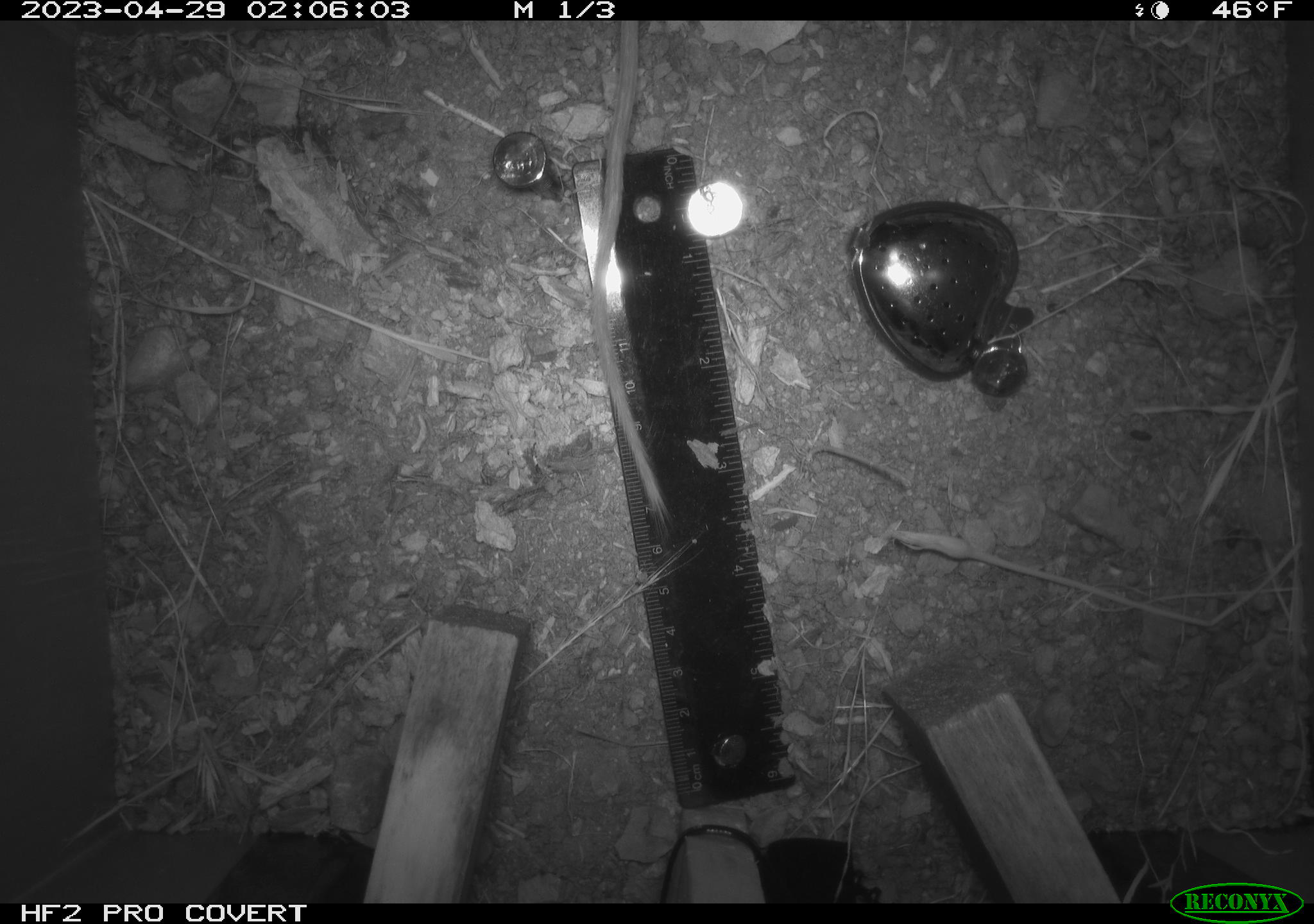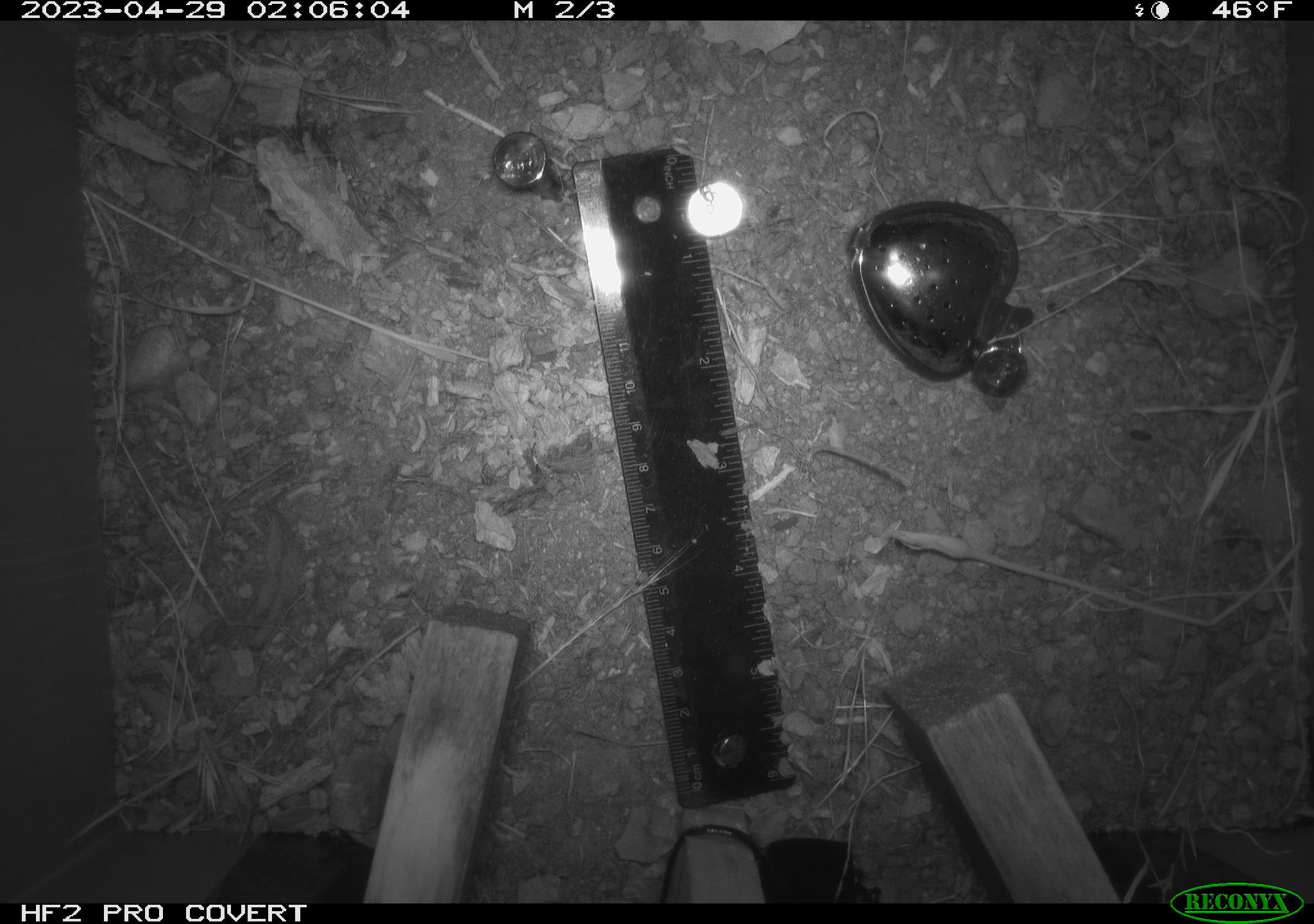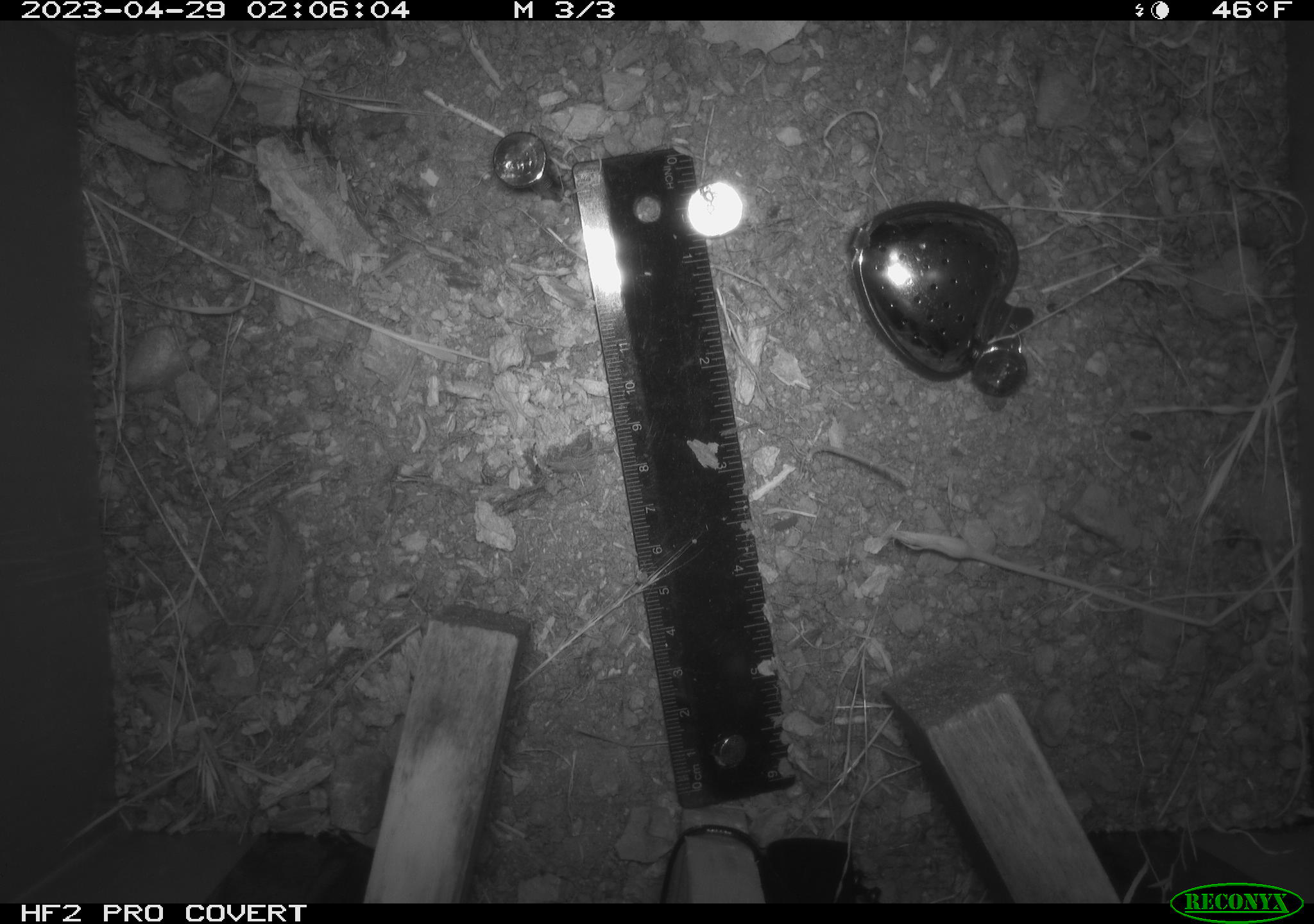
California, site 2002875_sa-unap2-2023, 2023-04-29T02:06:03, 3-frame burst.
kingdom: Animalia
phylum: Chordata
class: Mammalia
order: Rodentia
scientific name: Rodentia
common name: mouse species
Mouse species (Rodentia).